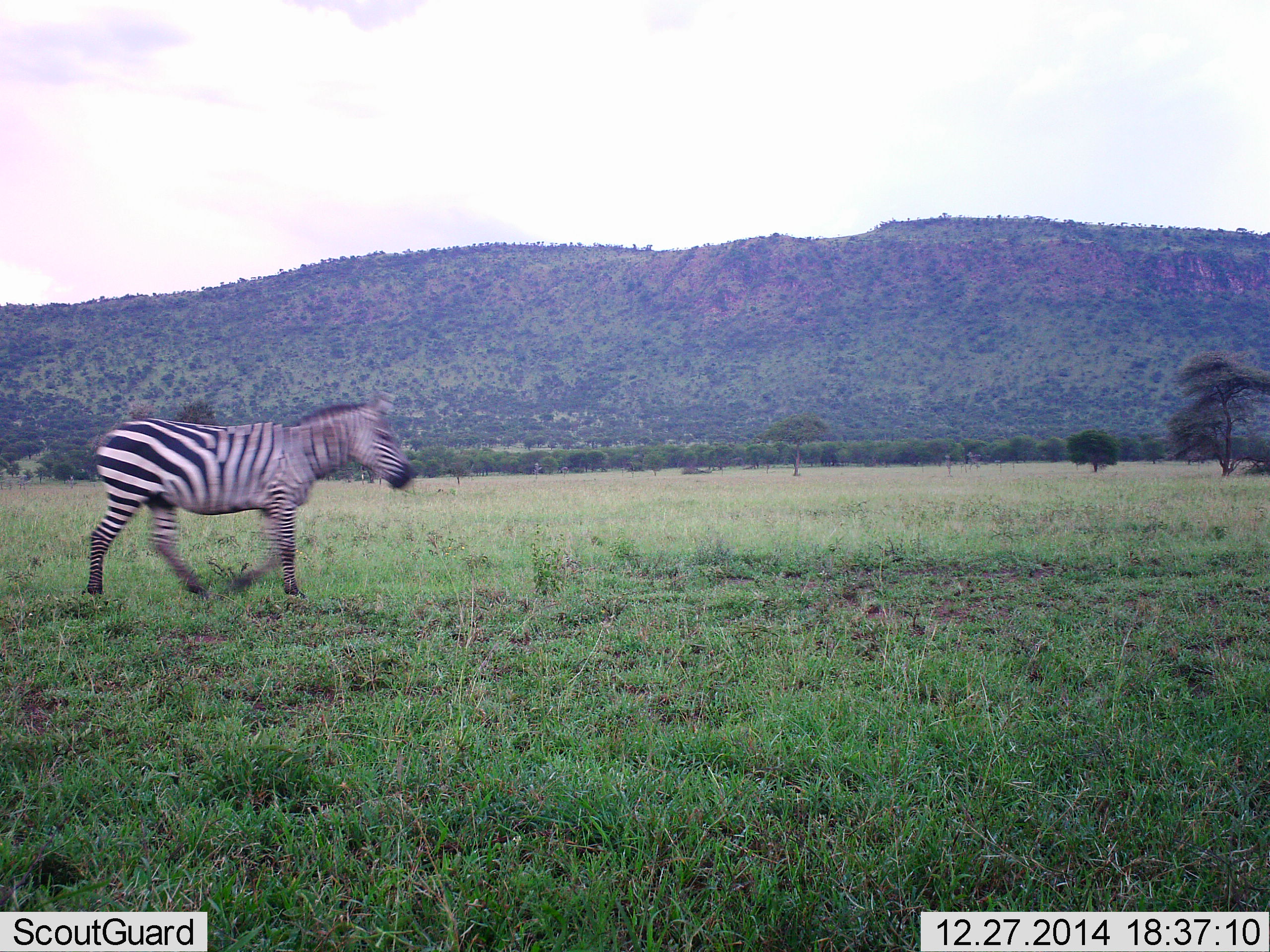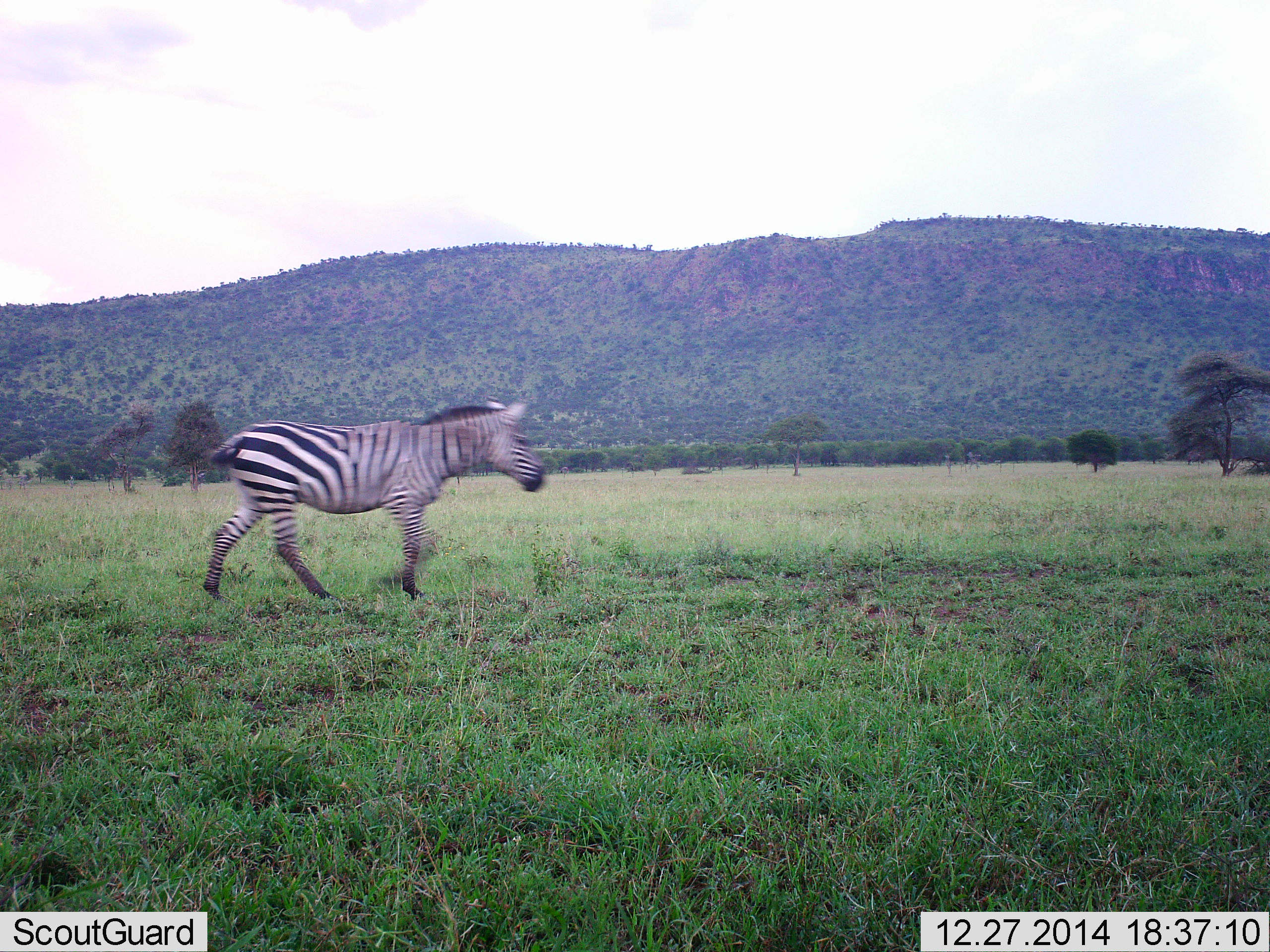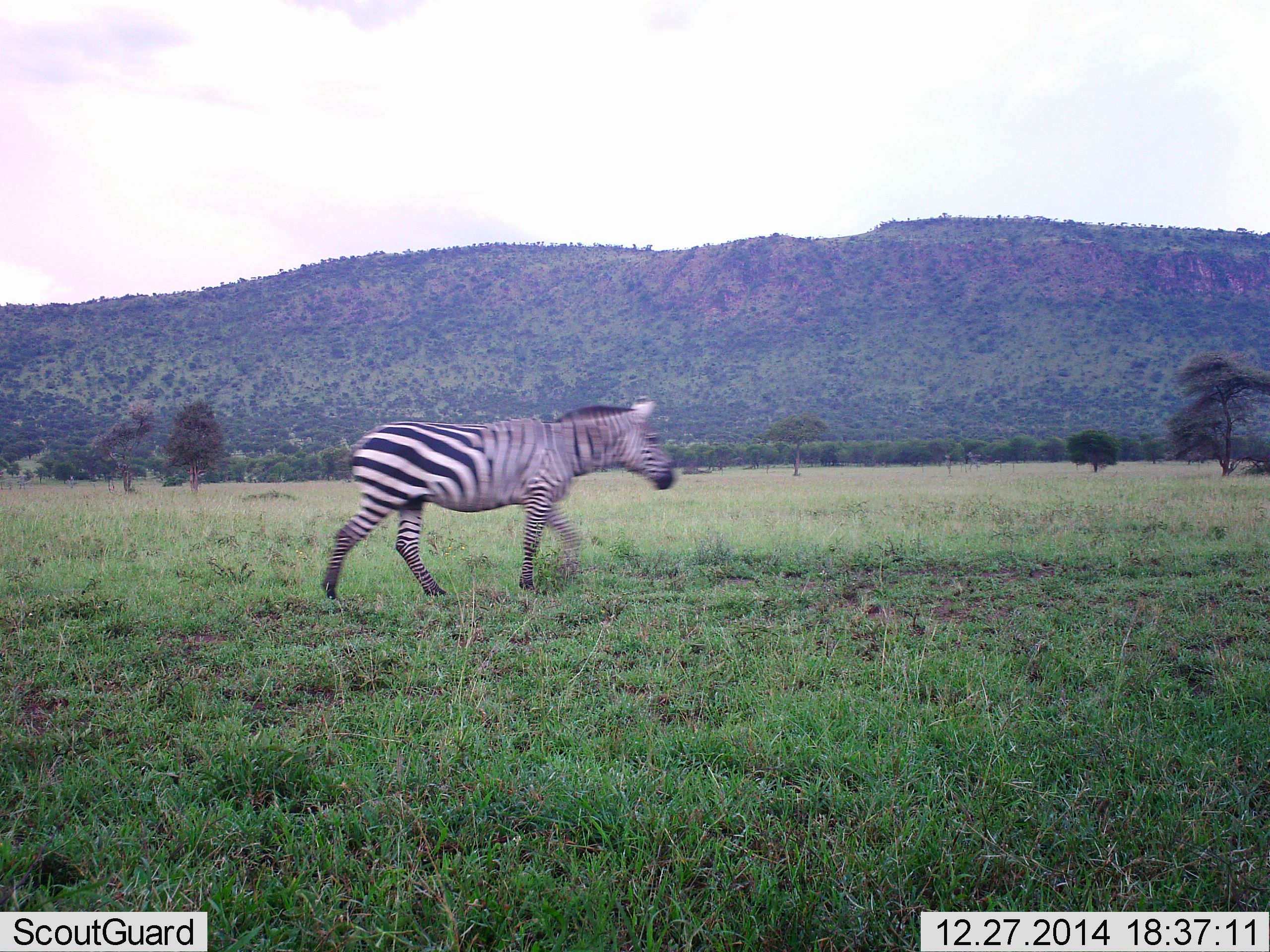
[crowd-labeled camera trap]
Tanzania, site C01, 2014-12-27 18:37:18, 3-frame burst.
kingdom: Animalia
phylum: Chordata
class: Mammalia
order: Perissodactyla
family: Equidae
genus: Equus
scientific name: Equus quagga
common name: plains zebra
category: zebra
Zebra (plains zebra) (Equus quagga), count 1. Behavior (volunteer vote fractions): standing 0%, resting 0%, moving 100%, interacting 0%. Young present (vote fraction): 0%. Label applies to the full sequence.